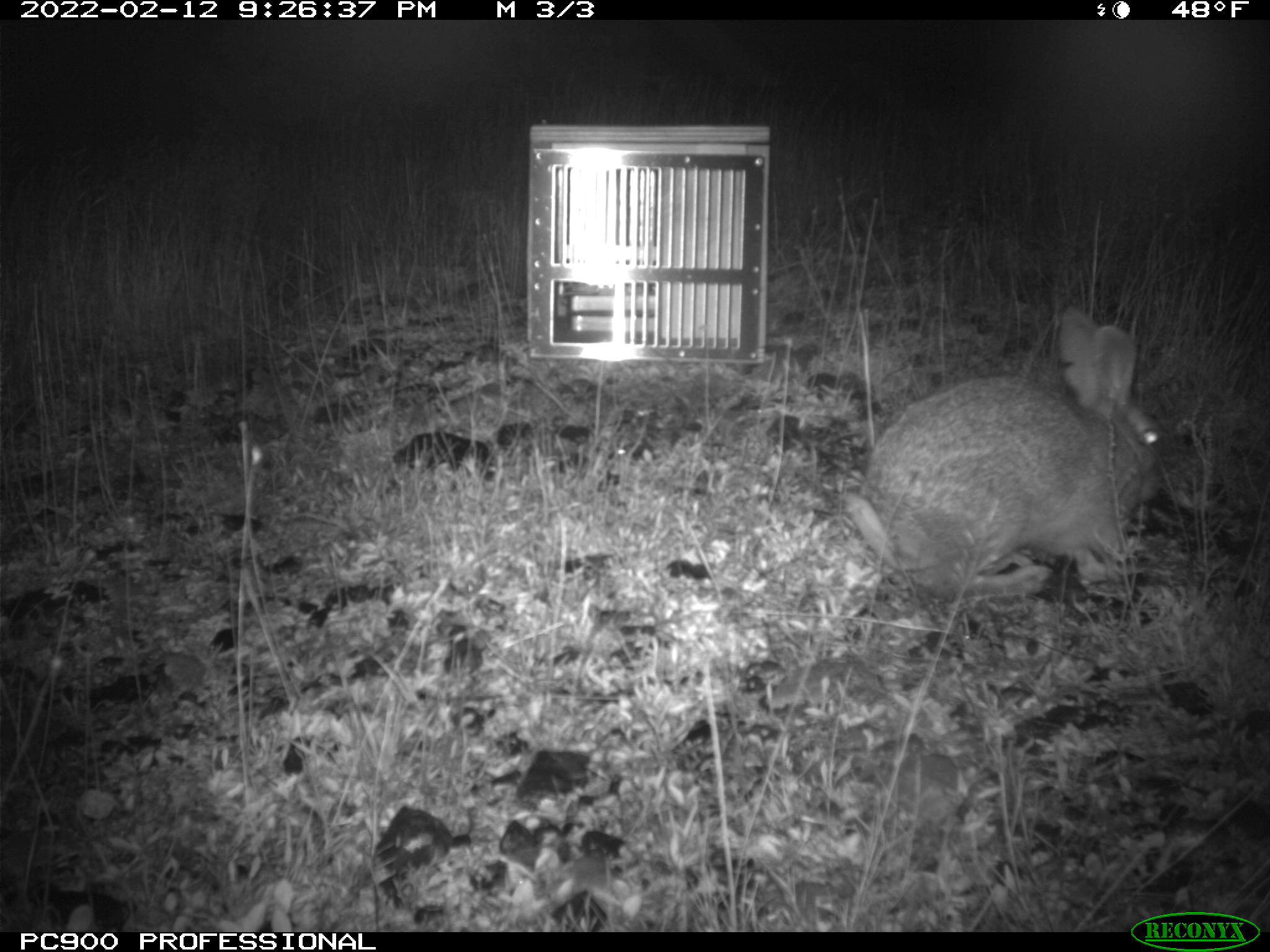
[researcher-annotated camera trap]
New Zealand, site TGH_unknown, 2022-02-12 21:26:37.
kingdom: Animalia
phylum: Chordata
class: Mammalia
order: Lagomorpha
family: Leporidae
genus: Oryctolagus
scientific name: Oryctolagus cuniculus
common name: european rabbit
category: rabbit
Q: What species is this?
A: Rabbit (european rabbit) (Oryctolagus cuniculus).